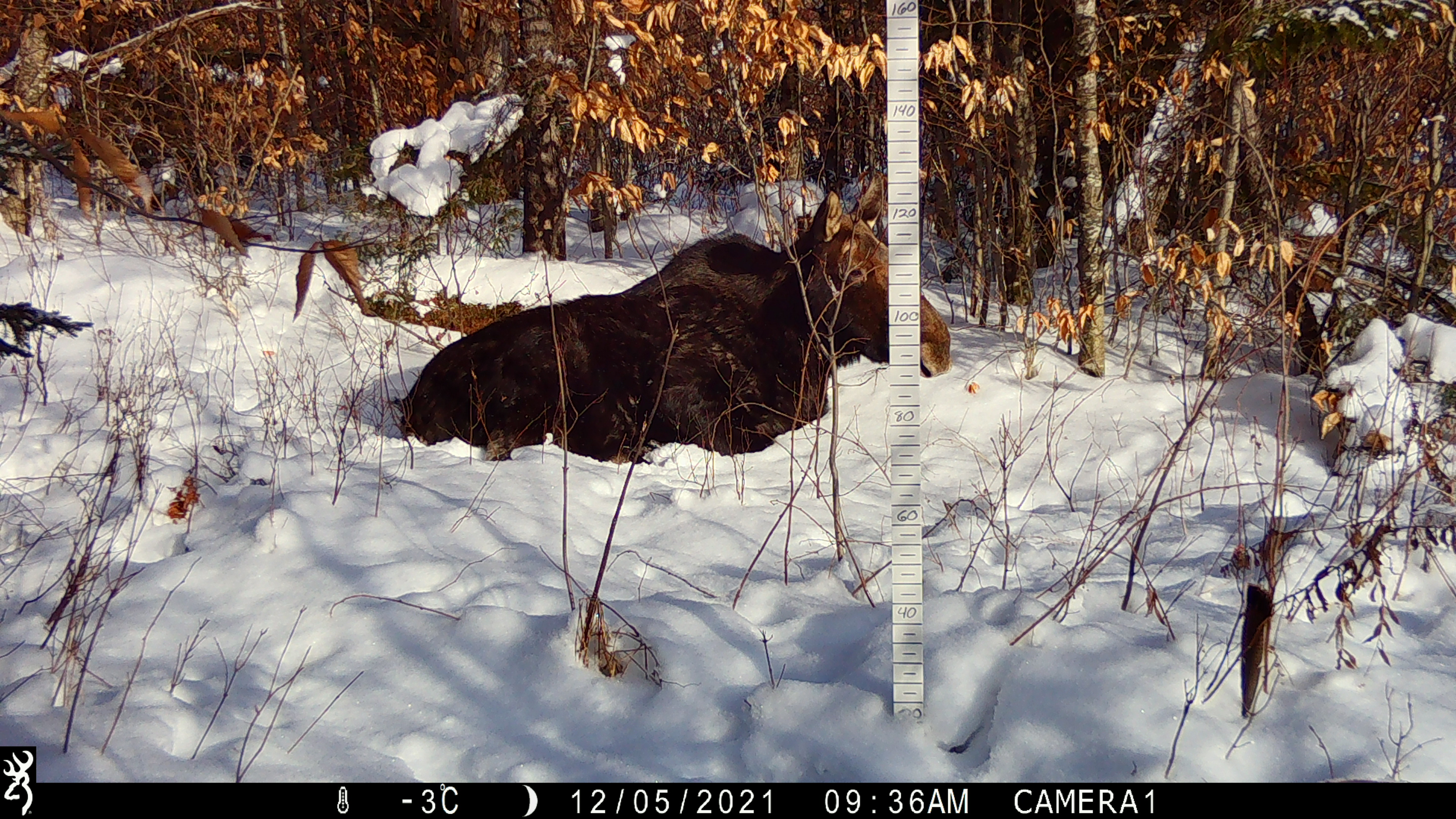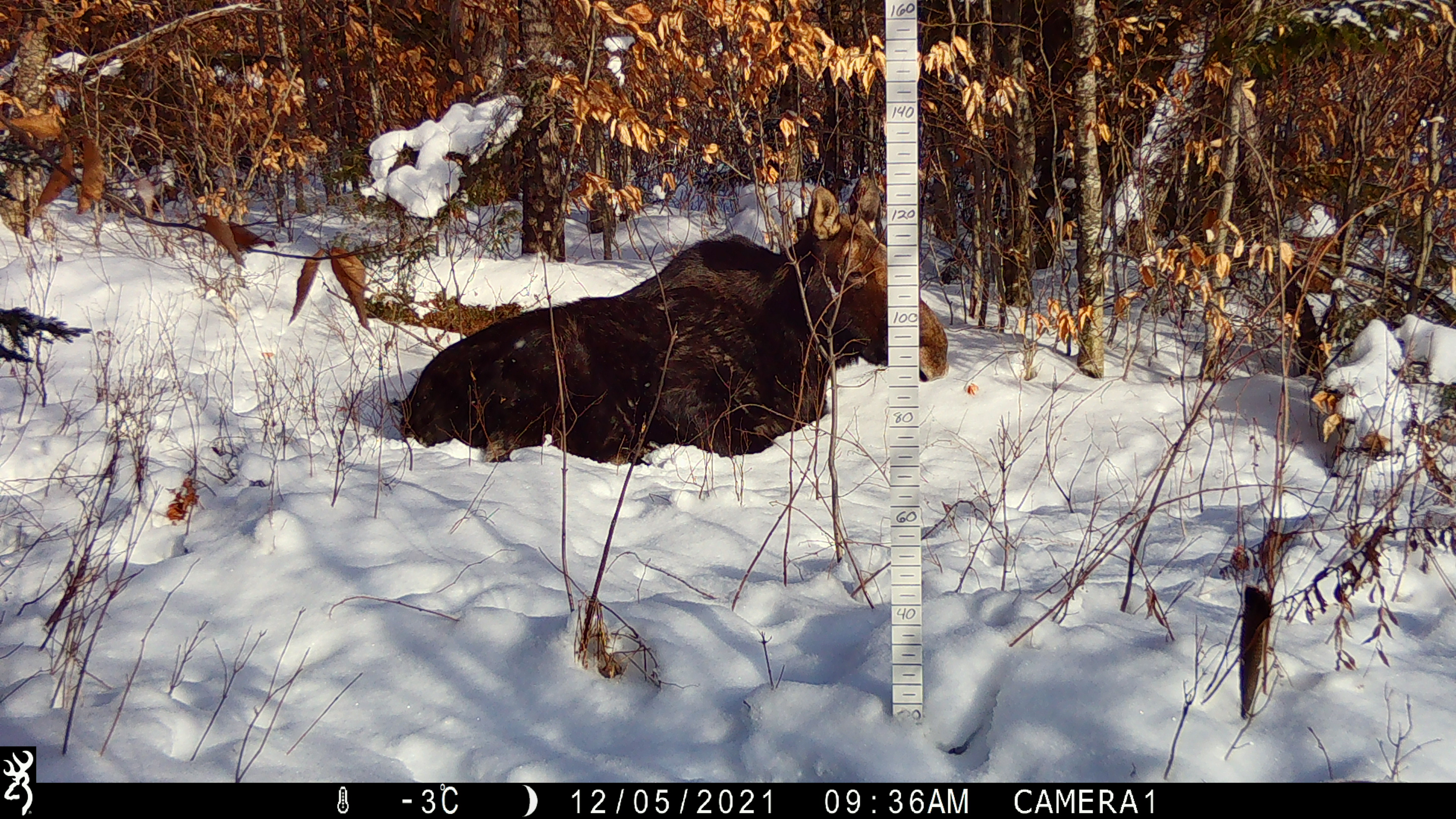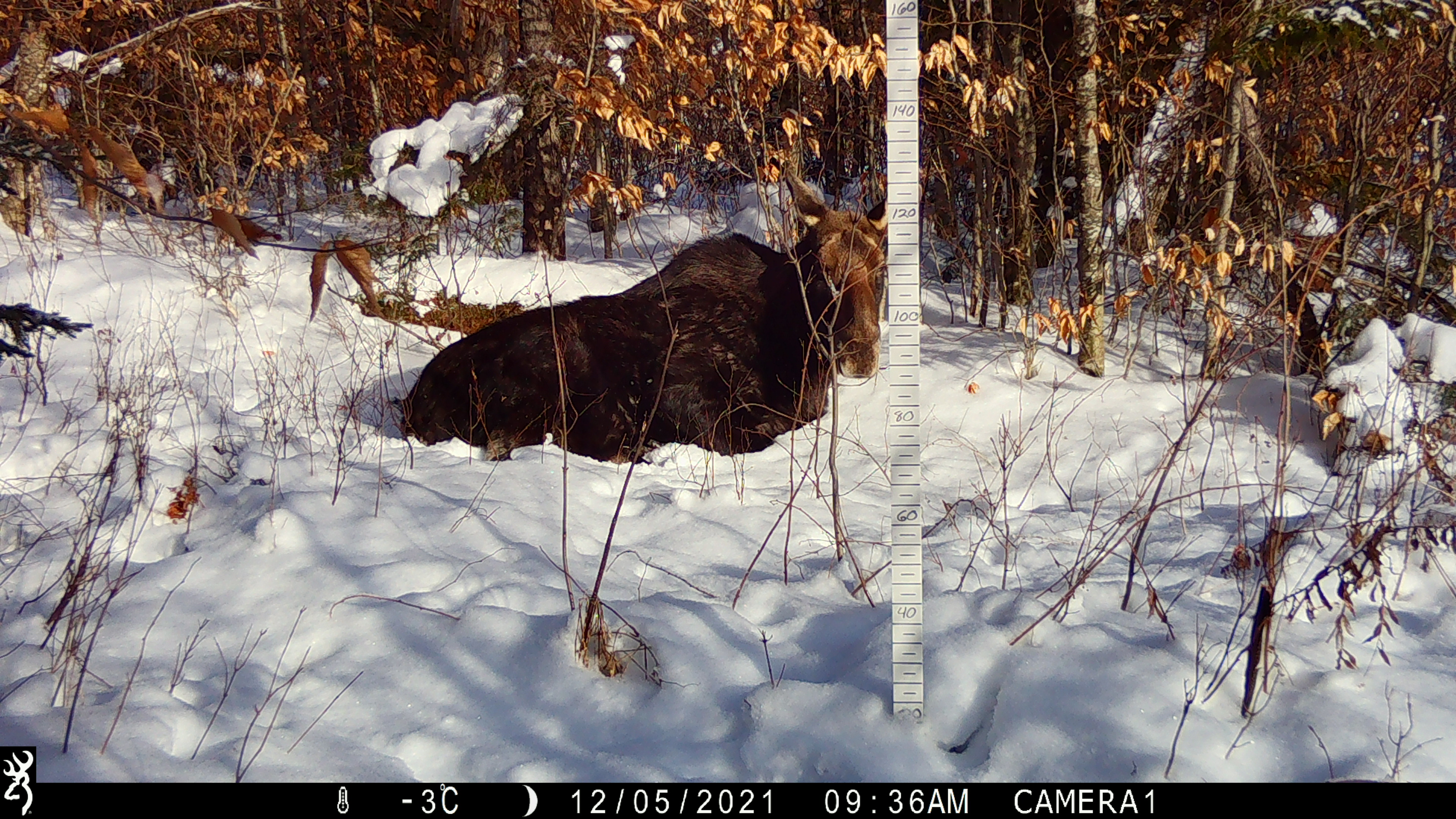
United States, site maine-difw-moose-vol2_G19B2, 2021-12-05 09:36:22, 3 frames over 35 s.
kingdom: Animalia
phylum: Chordata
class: Mammalia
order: Artiodactyla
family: Cervidae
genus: Alces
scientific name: Alces alces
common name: moose